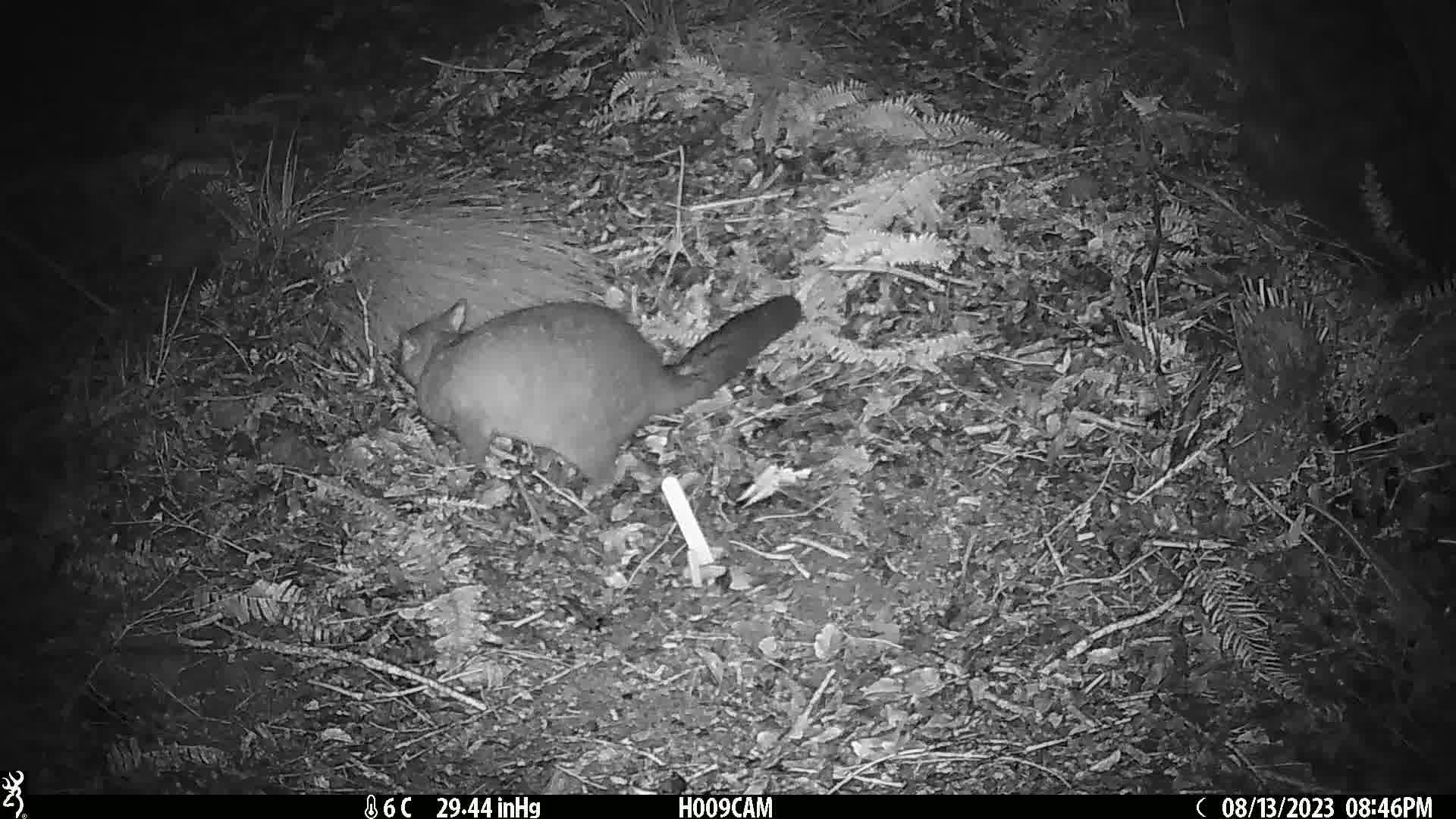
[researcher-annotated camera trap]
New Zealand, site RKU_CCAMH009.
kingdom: Animalia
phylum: Chordata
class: Mammalia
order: Diprotodontia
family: Phalangeridae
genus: Trichosurus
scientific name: Trichosurus vulpecula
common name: common brushtail possum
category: possum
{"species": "possum (common brushtail possum) (Trichosurus vulpecula)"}